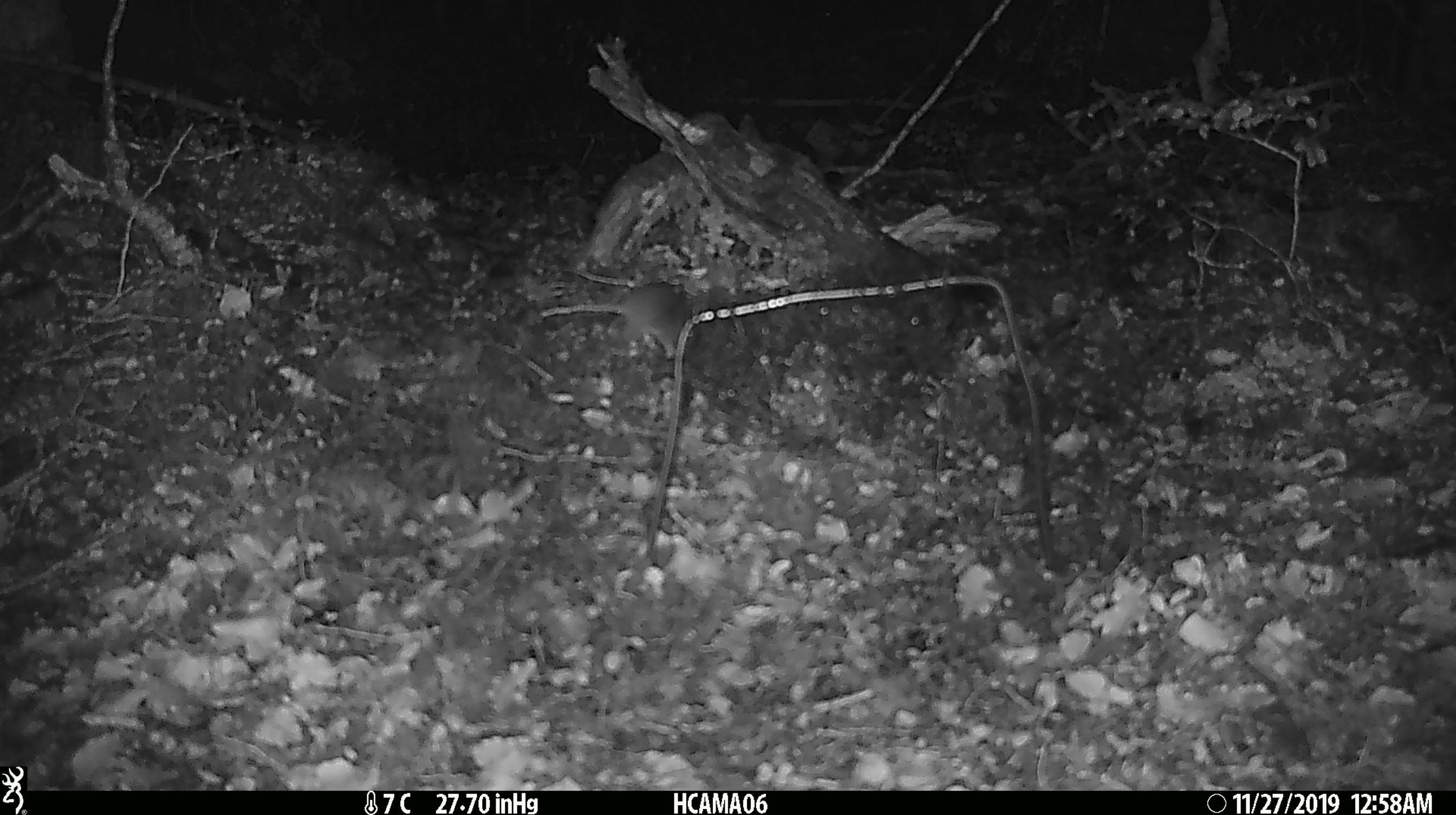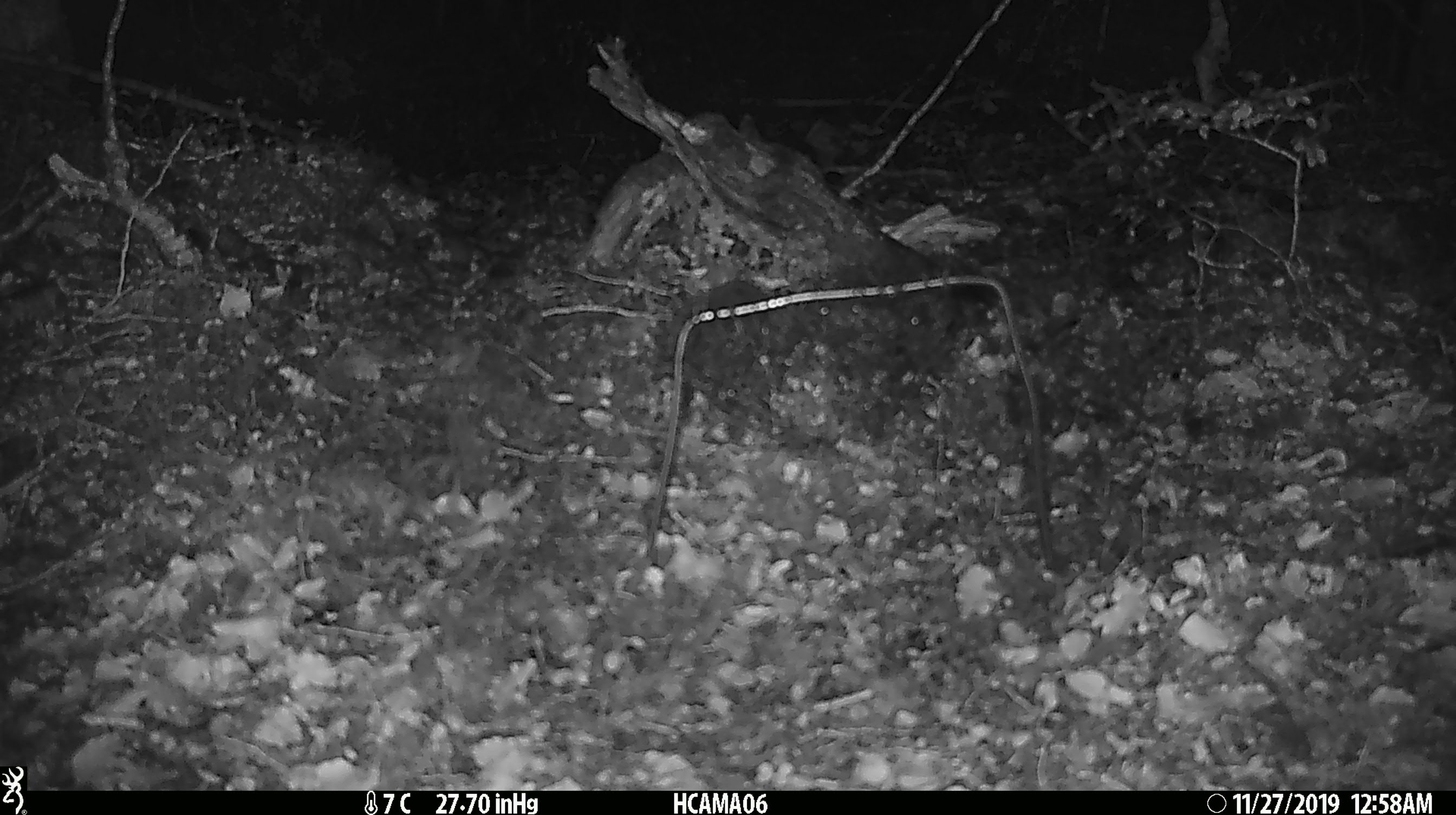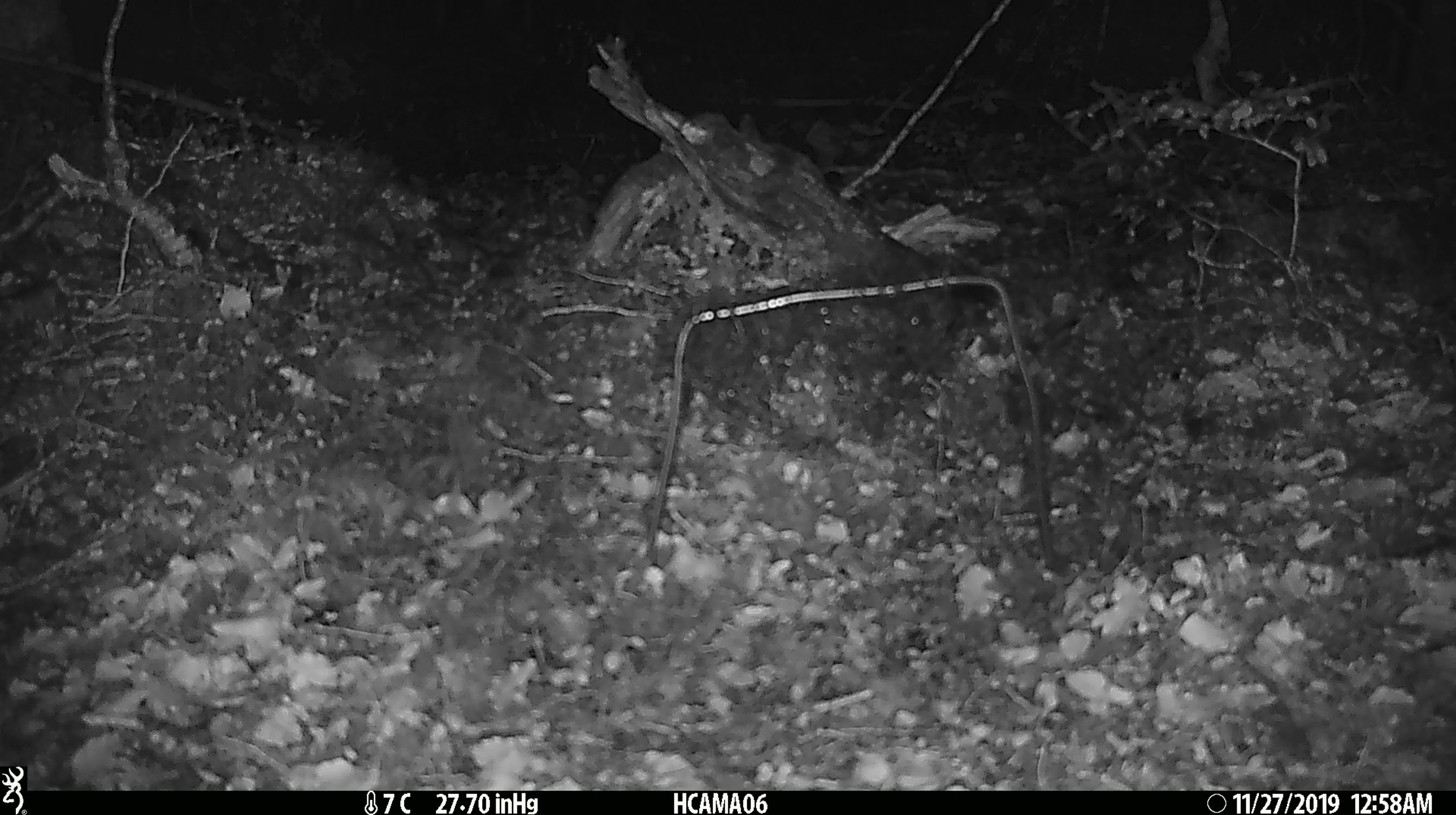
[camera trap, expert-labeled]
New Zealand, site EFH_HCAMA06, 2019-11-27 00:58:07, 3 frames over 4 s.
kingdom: Animalia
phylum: Chordata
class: Mammalia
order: Rodentia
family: Muridae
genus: Mus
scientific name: Mus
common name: mouse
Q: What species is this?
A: Mouse (Mus).